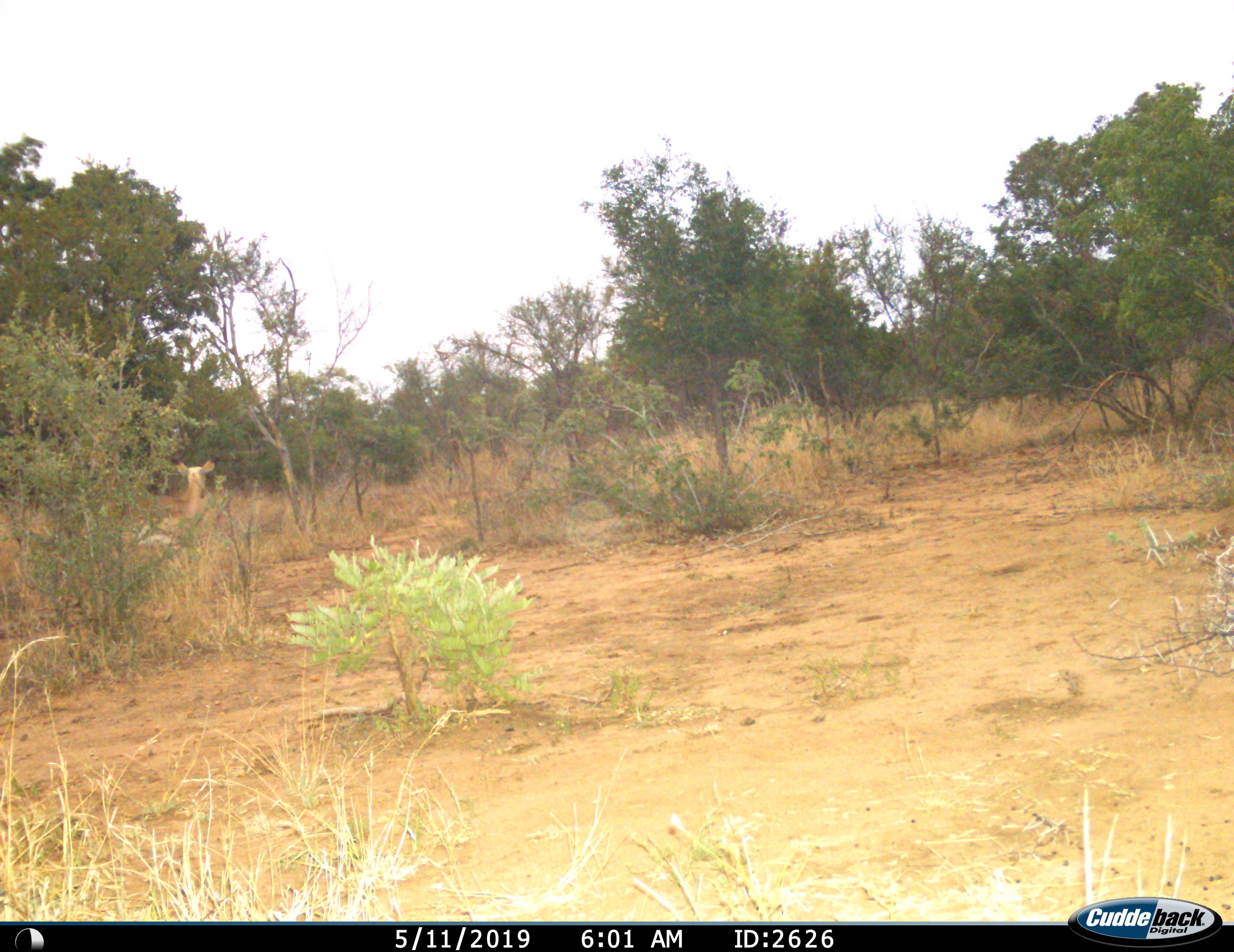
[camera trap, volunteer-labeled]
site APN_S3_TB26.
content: unidentified animal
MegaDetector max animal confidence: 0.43